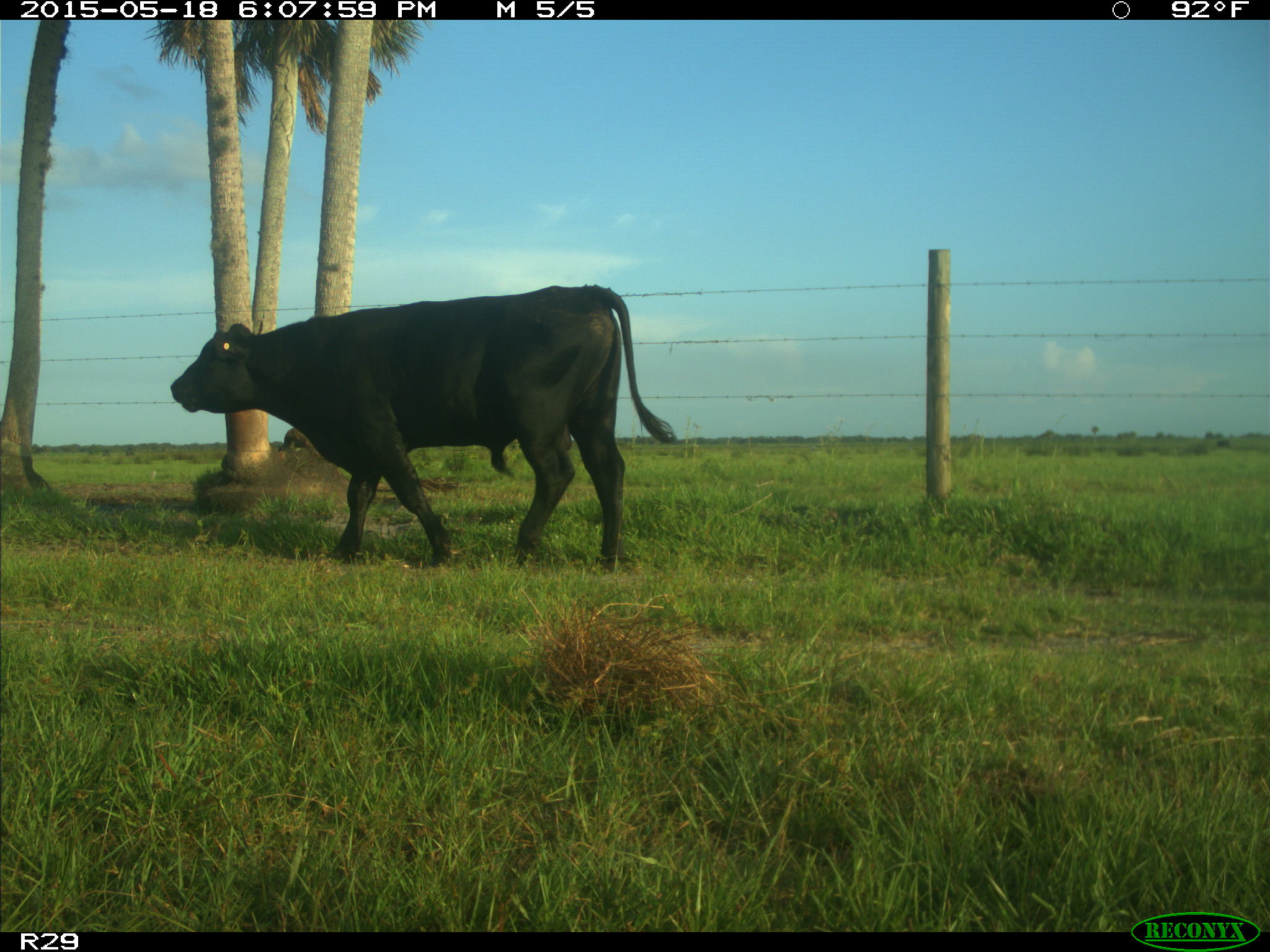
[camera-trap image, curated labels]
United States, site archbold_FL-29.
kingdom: Animalia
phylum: Chordata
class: Mammalia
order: Artiodactyla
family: Bovidae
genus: Bos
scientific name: Bos taurus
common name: domestic cow